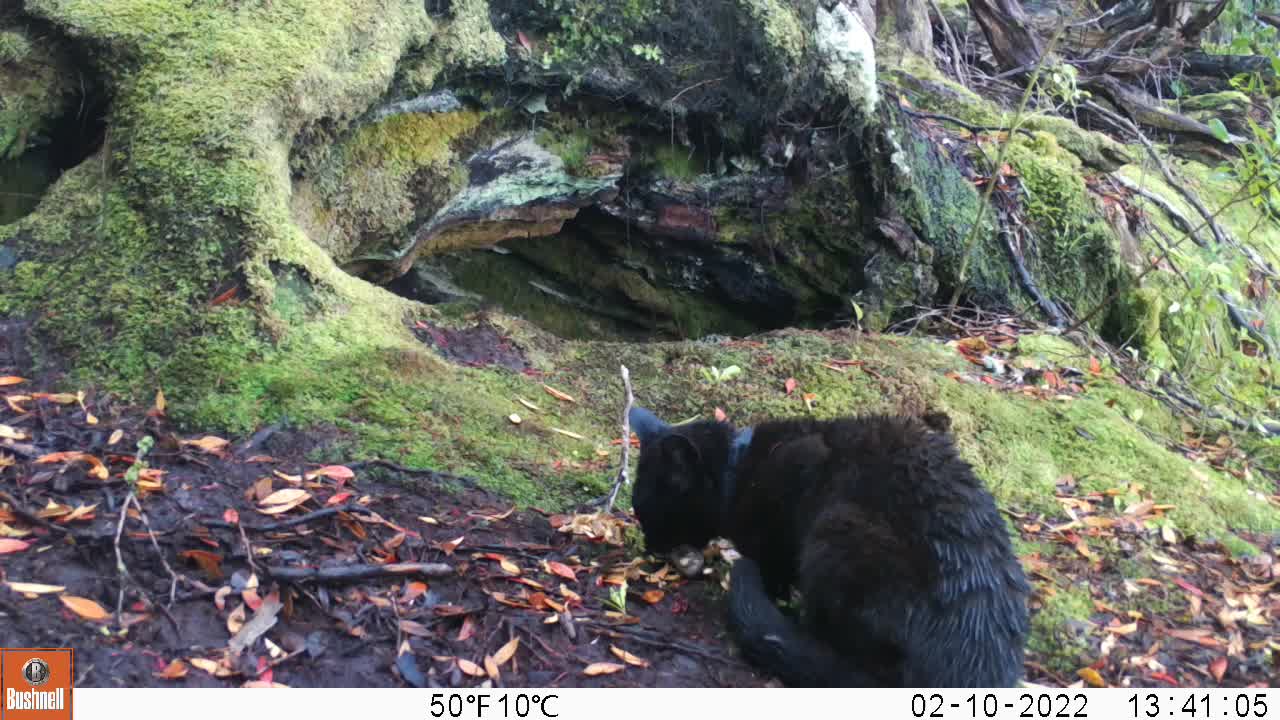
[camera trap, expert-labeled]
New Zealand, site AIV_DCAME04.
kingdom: Animalia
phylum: Chordata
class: Mammalia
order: Carnivora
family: Felidae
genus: Felis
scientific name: Felis catus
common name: domestic cat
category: cat